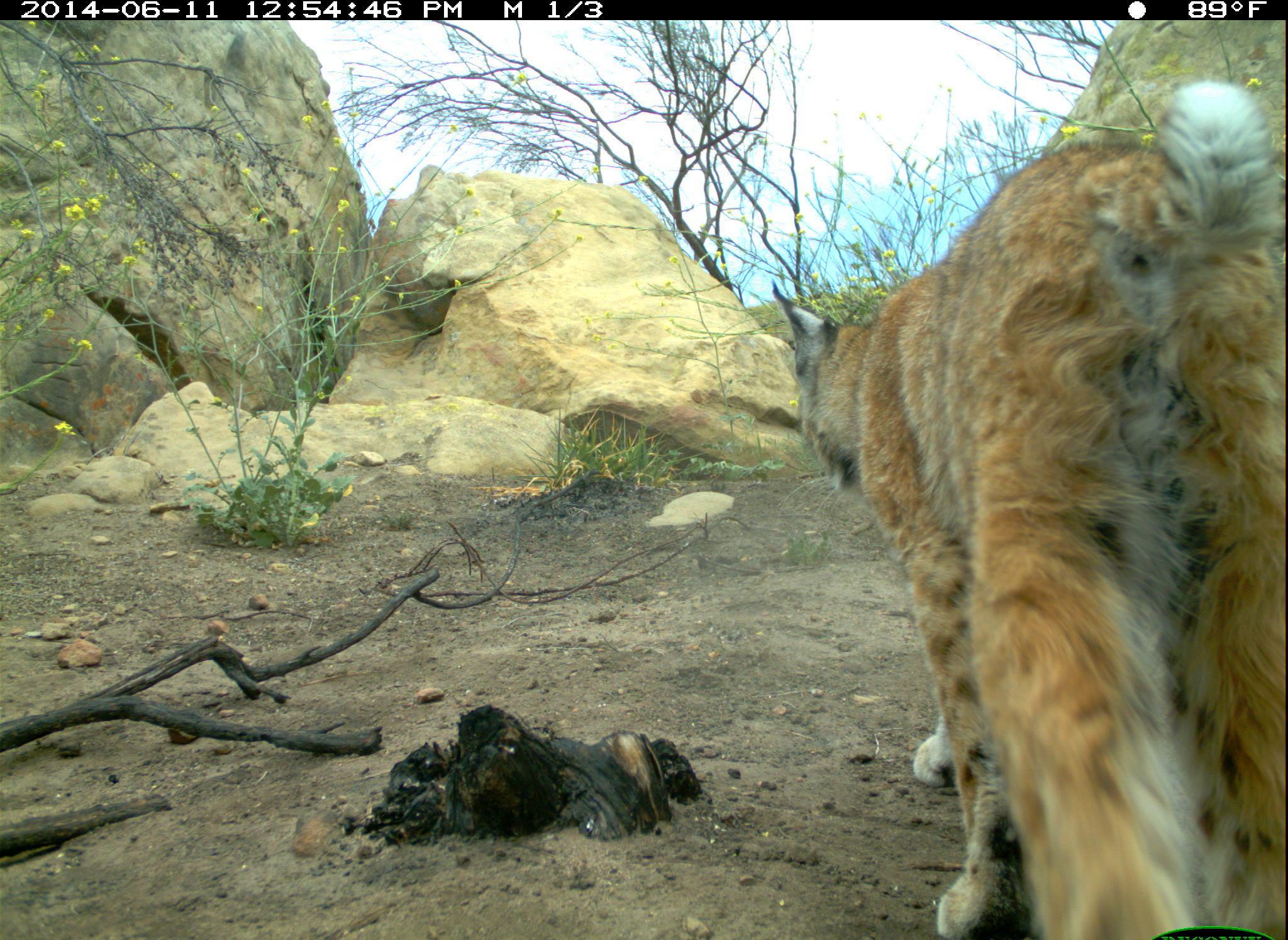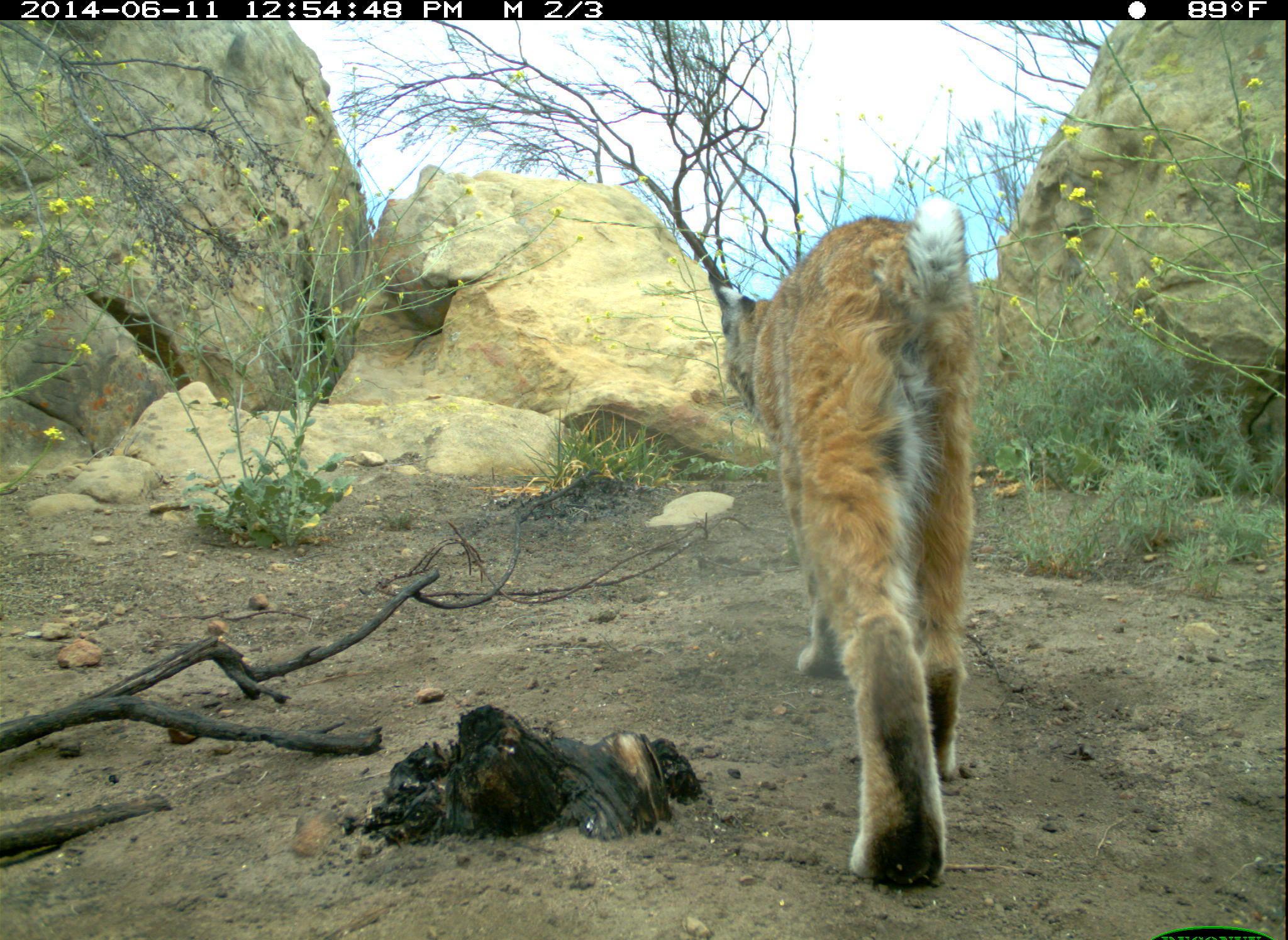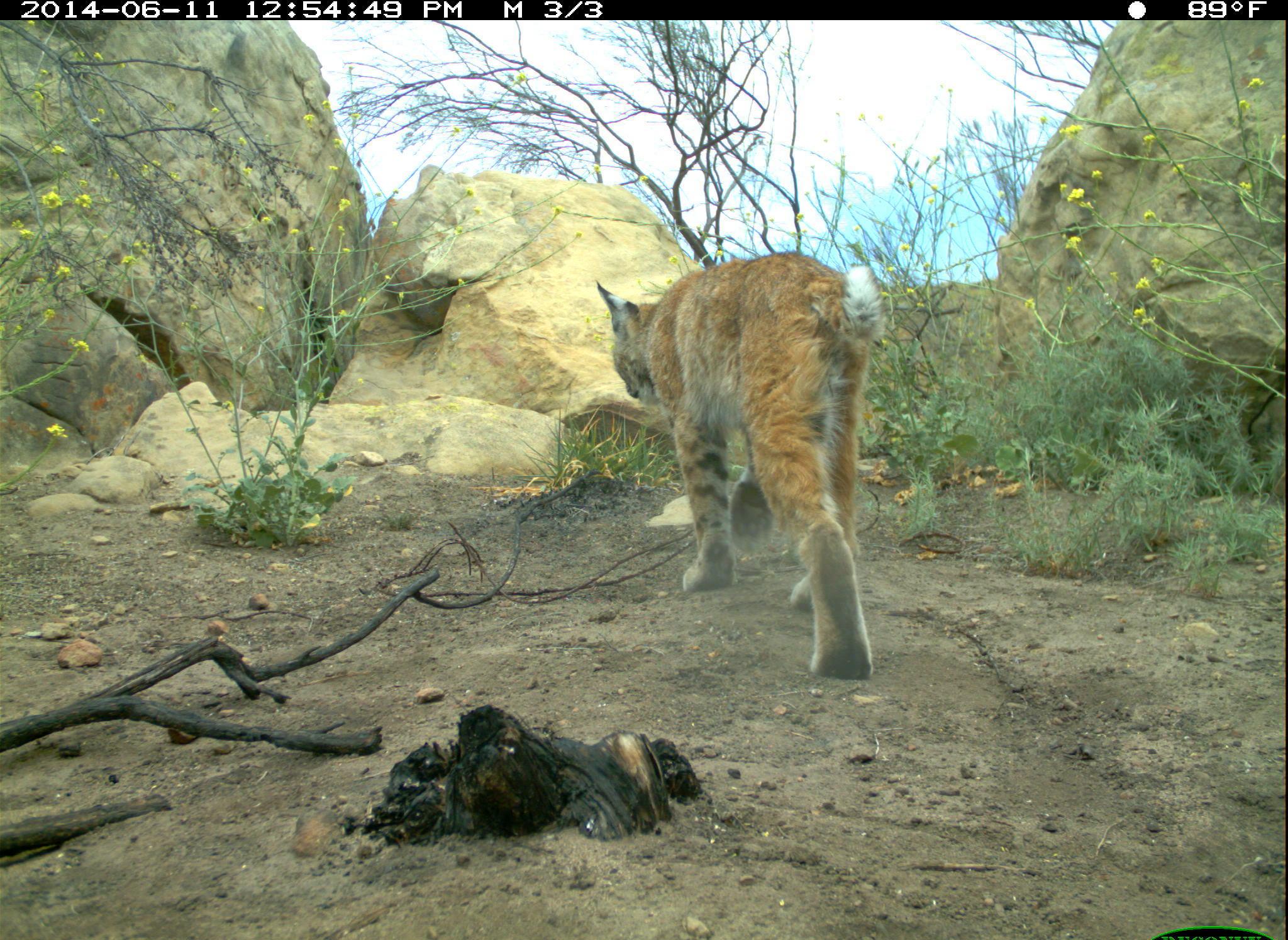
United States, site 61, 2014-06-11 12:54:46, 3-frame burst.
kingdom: Animalia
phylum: Chordata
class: Mammalia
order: Carnivora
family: Felidae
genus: Lynx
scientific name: Lynx rufus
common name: bobcat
Bobcat (Lynx rufus).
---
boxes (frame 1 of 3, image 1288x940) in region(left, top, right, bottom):
bobcat: region(760, 81, 1285, 940)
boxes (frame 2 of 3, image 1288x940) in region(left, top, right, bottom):
bobcat: region(721, 198, 1038, 894)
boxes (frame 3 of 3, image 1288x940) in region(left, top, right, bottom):
bobcat: region(580, 240, 908, 707)